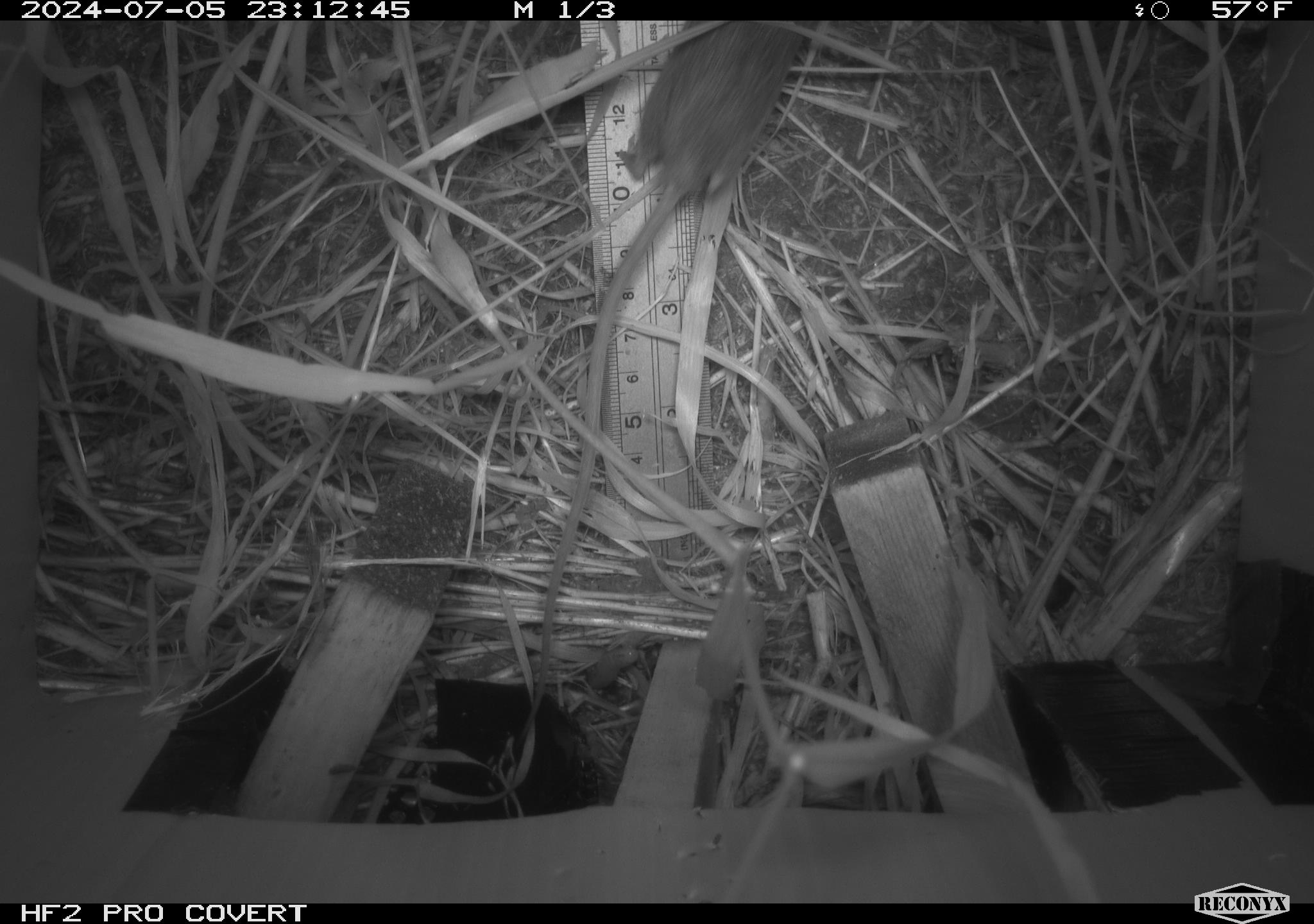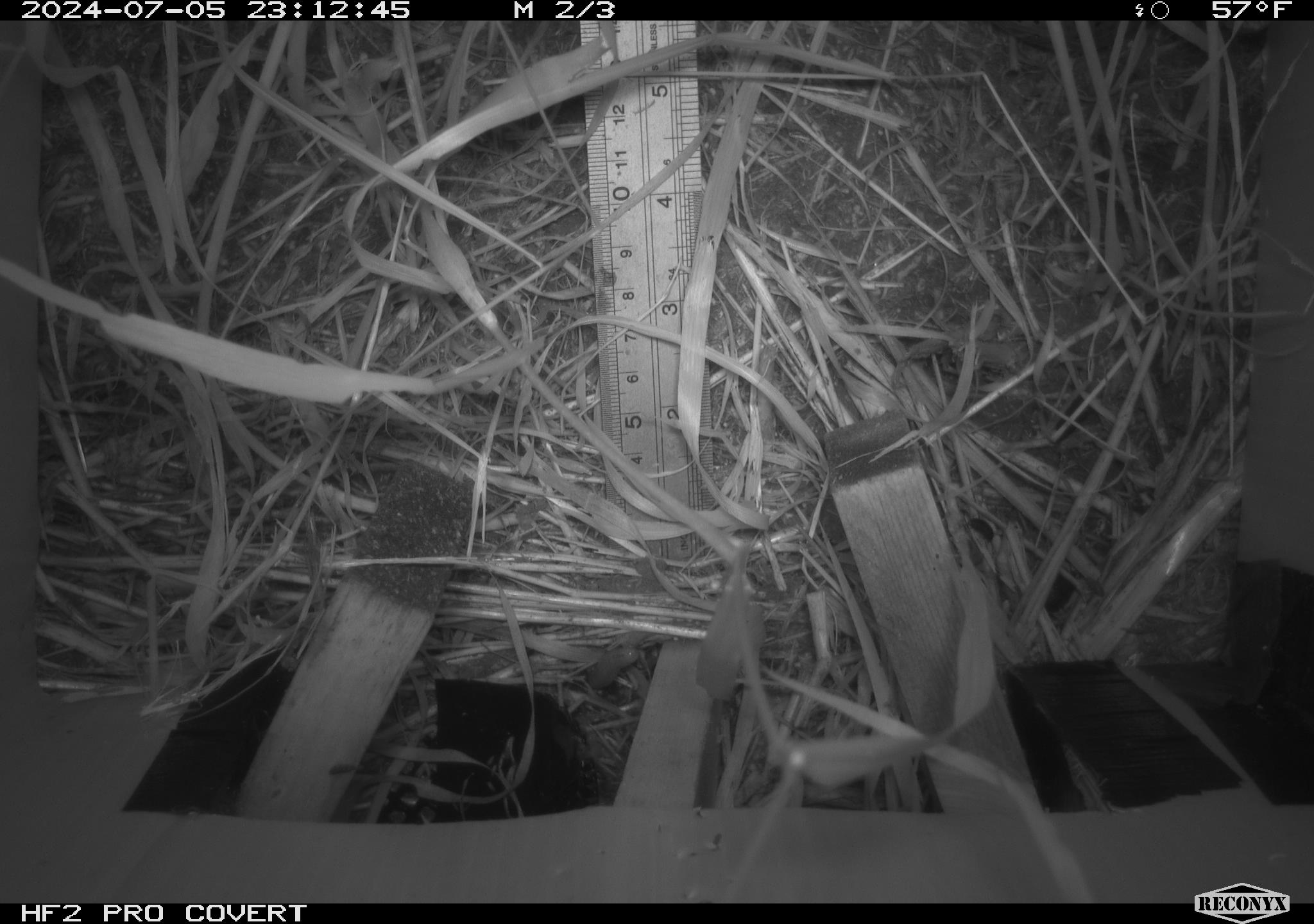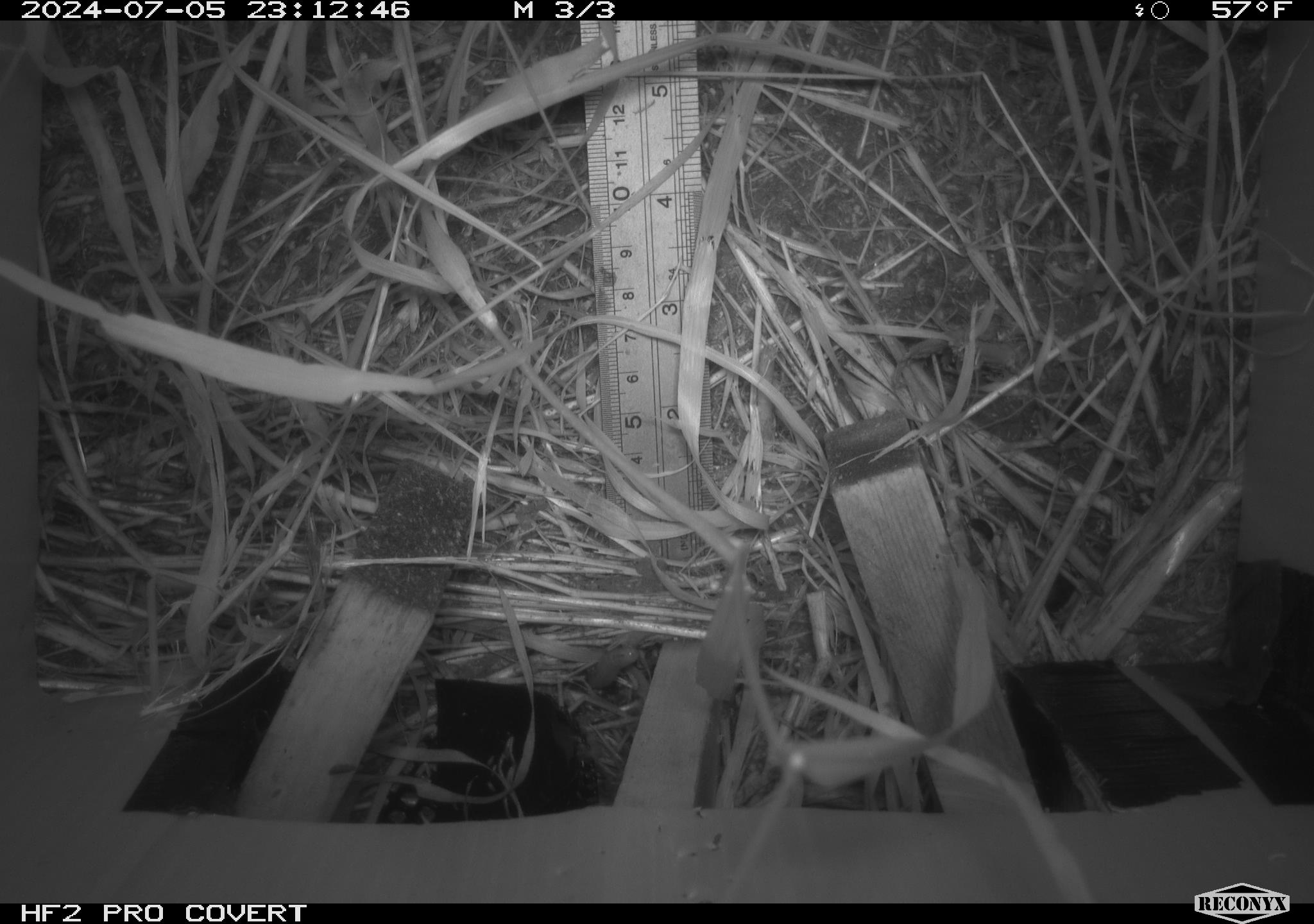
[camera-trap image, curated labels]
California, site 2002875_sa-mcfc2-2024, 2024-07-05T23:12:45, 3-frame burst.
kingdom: Animalia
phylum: Chordata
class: Mammalia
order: Rodentia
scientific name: Rodentia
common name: rodent